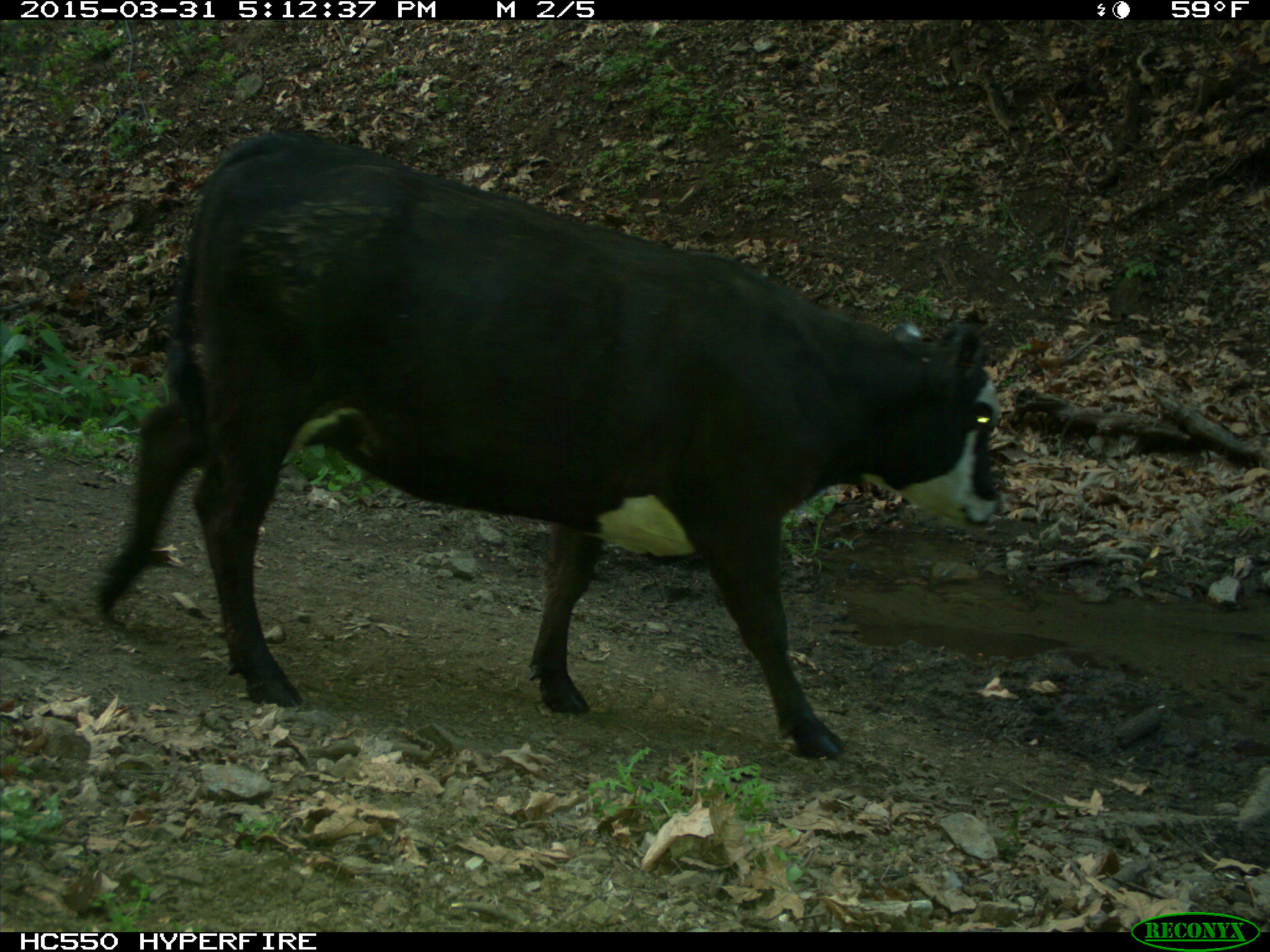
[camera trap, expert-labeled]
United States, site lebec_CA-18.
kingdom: Animalia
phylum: Chordata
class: Mammalia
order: Artiodactyla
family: Bovidae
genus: Bos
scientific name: Bos taurus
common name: domestic cow